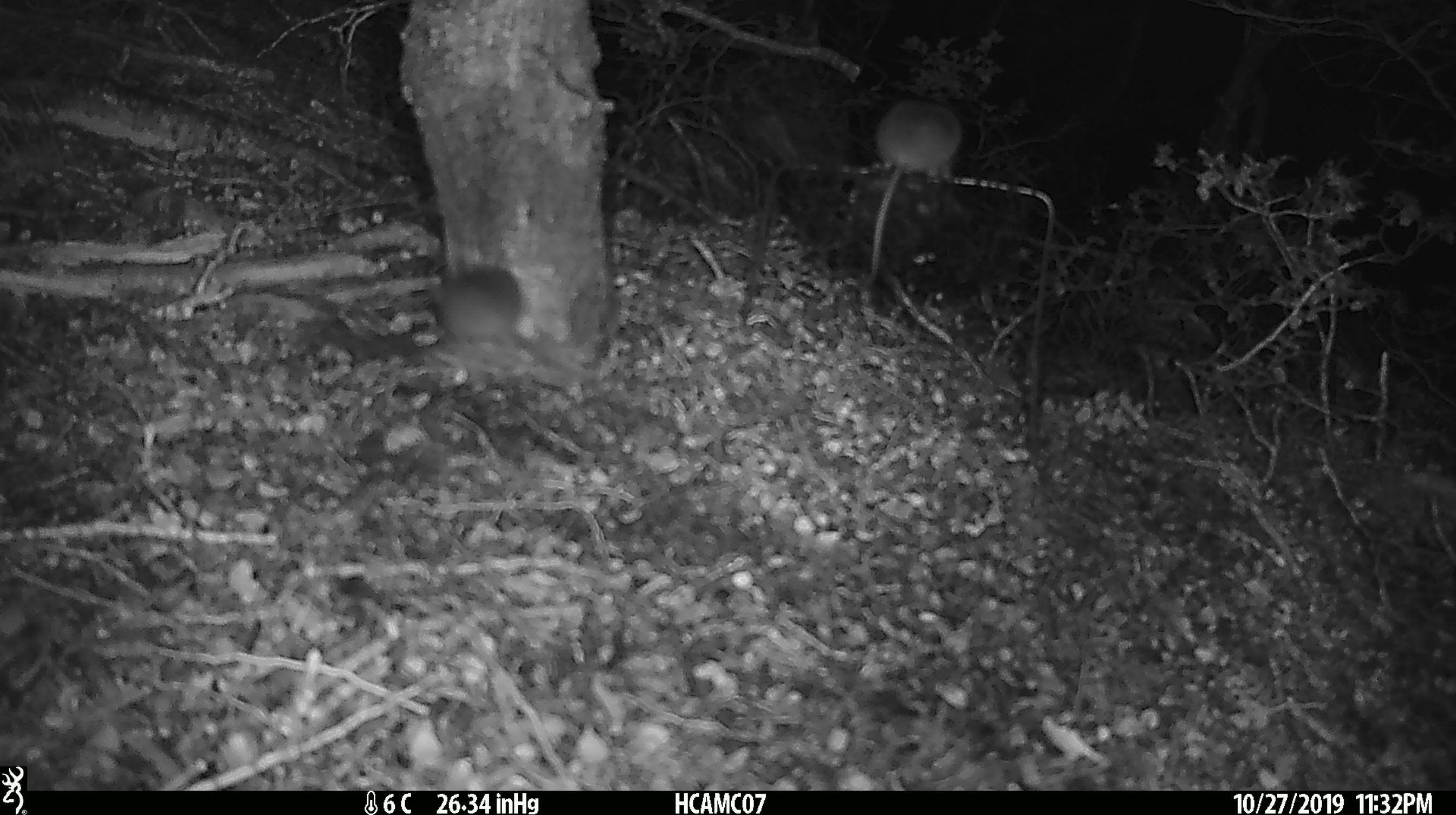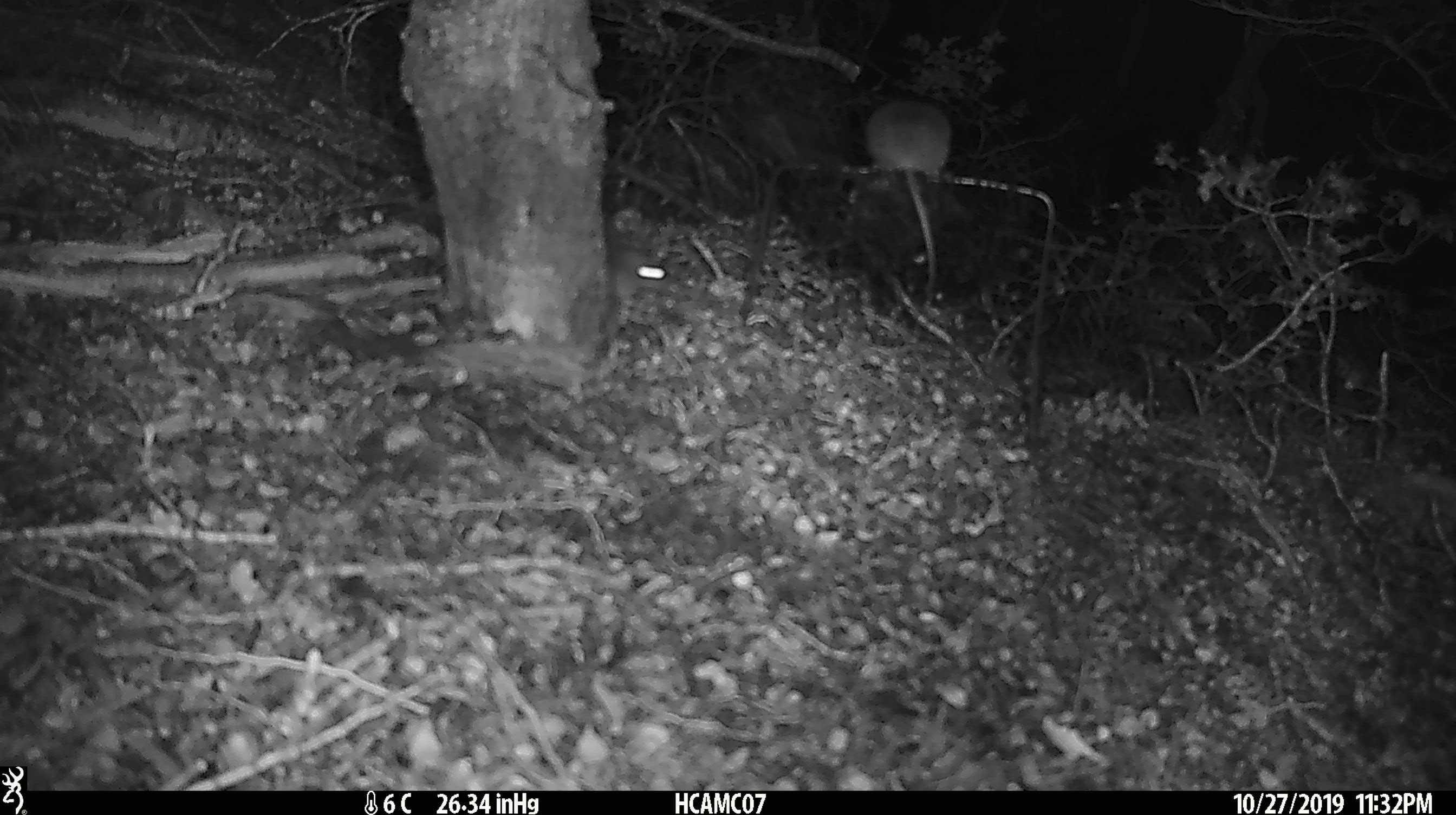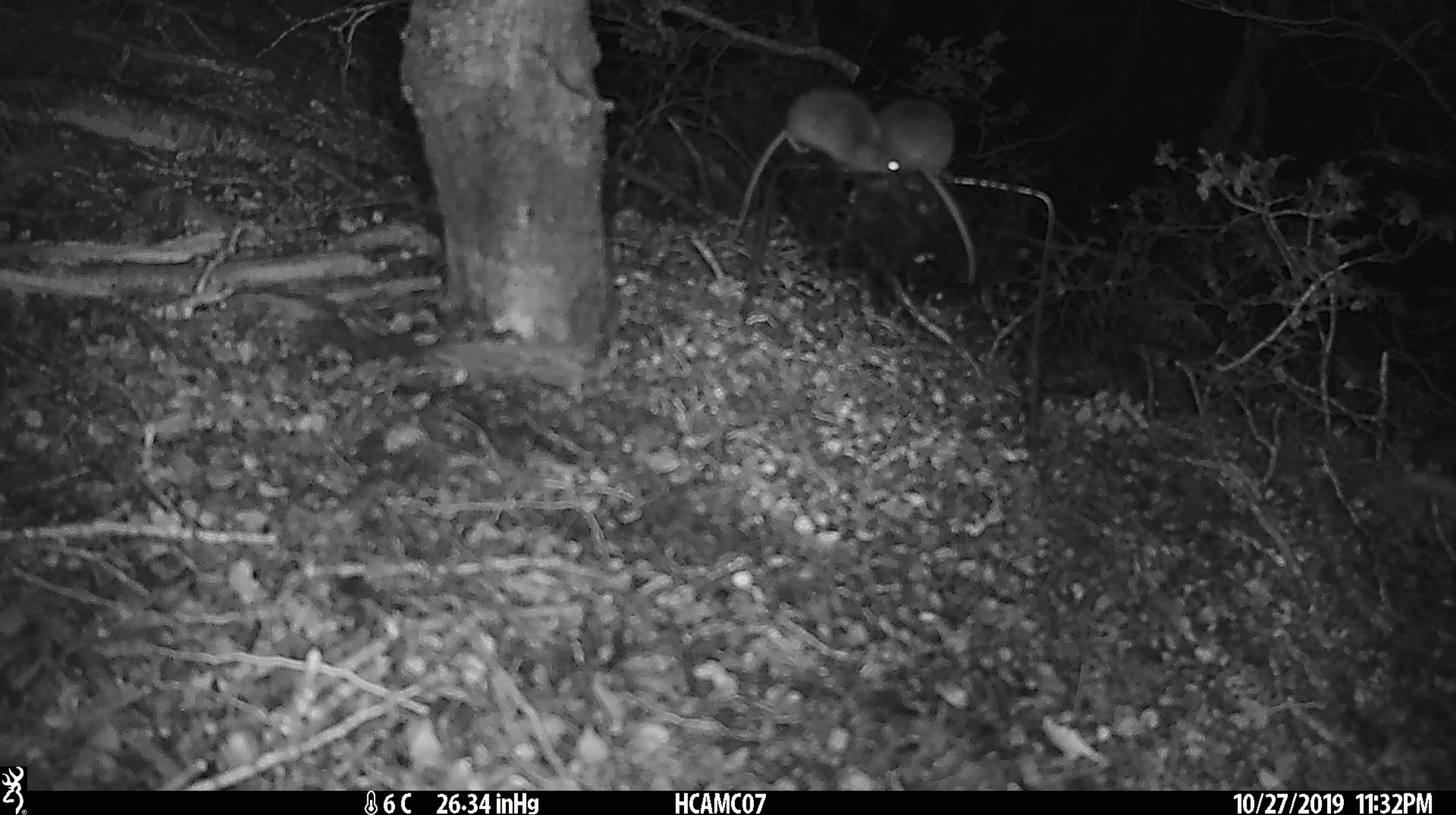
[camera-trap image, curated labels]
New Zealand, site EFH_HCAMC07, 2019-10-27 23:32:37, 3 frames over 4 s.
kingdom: Animalia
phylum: Chordata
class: Mammalia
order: Rodentia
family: Muridae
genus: Mus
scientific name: Mus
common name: mouse